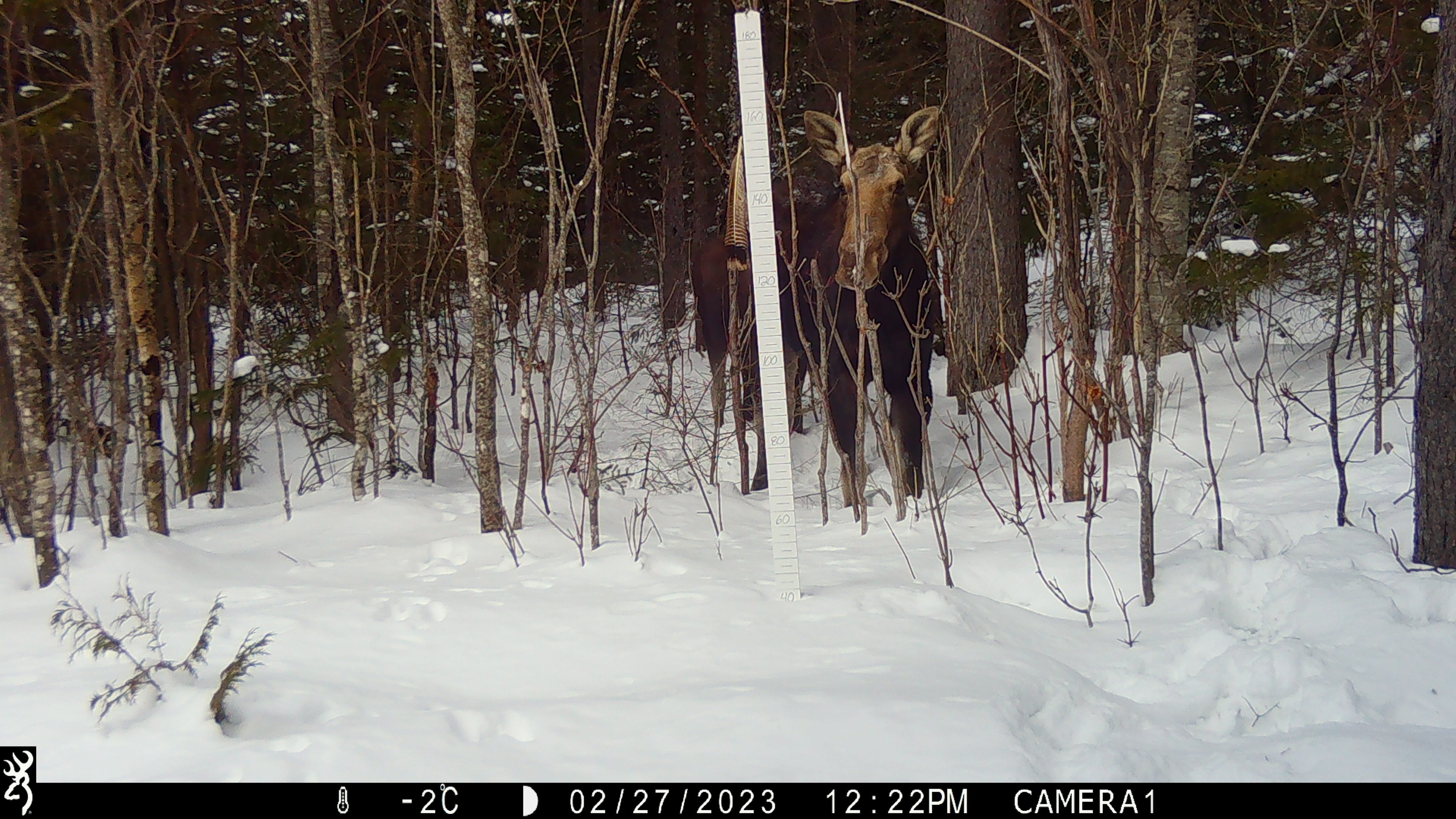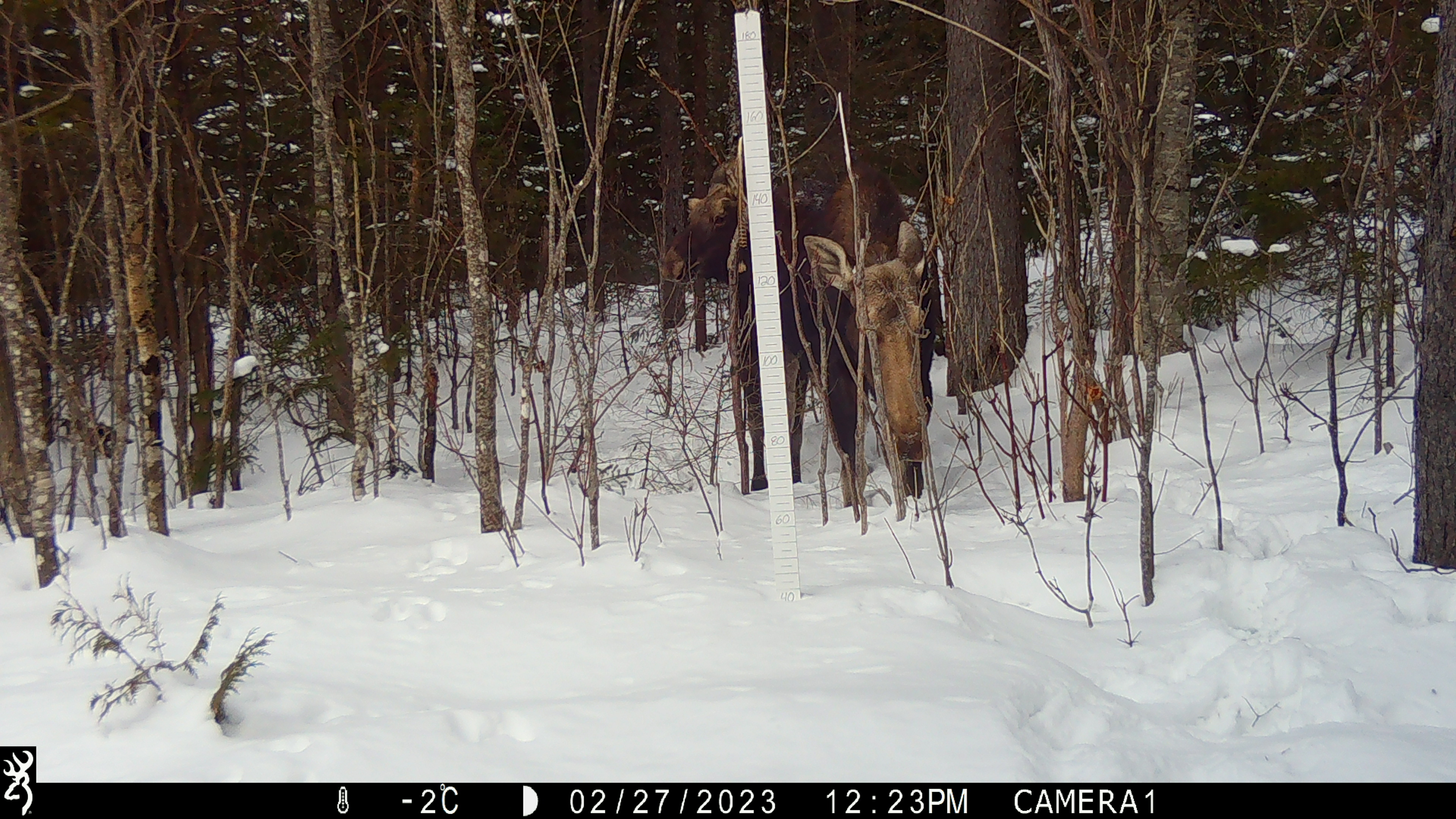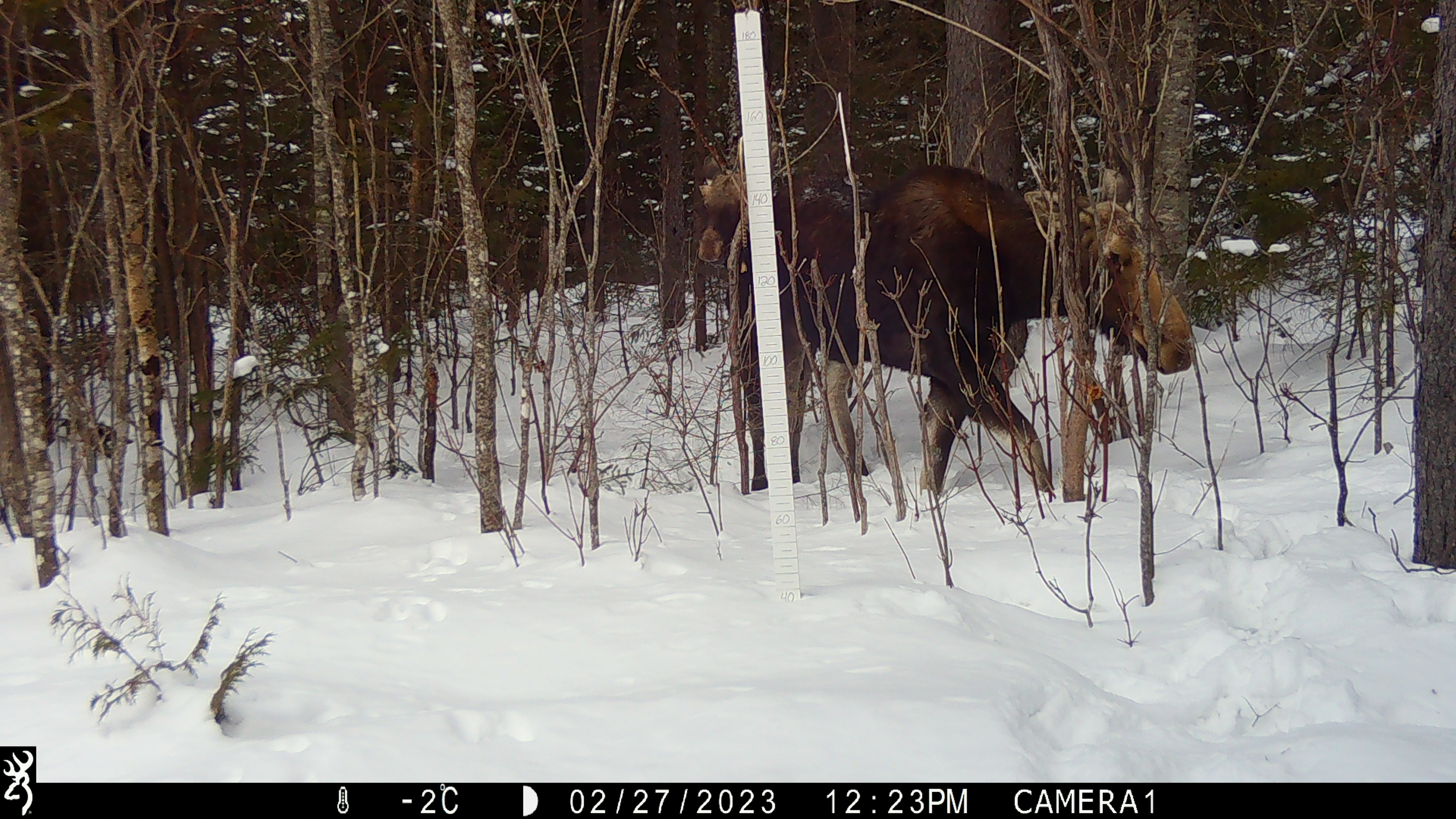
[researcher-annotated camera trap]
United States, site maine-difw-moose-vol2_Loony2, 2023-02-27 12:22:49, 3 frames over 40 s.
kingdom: Animalia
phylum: Chordata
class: Mammalia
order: Artiodactyla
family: Cervidae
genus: Alces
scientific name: Alces alces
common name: moose